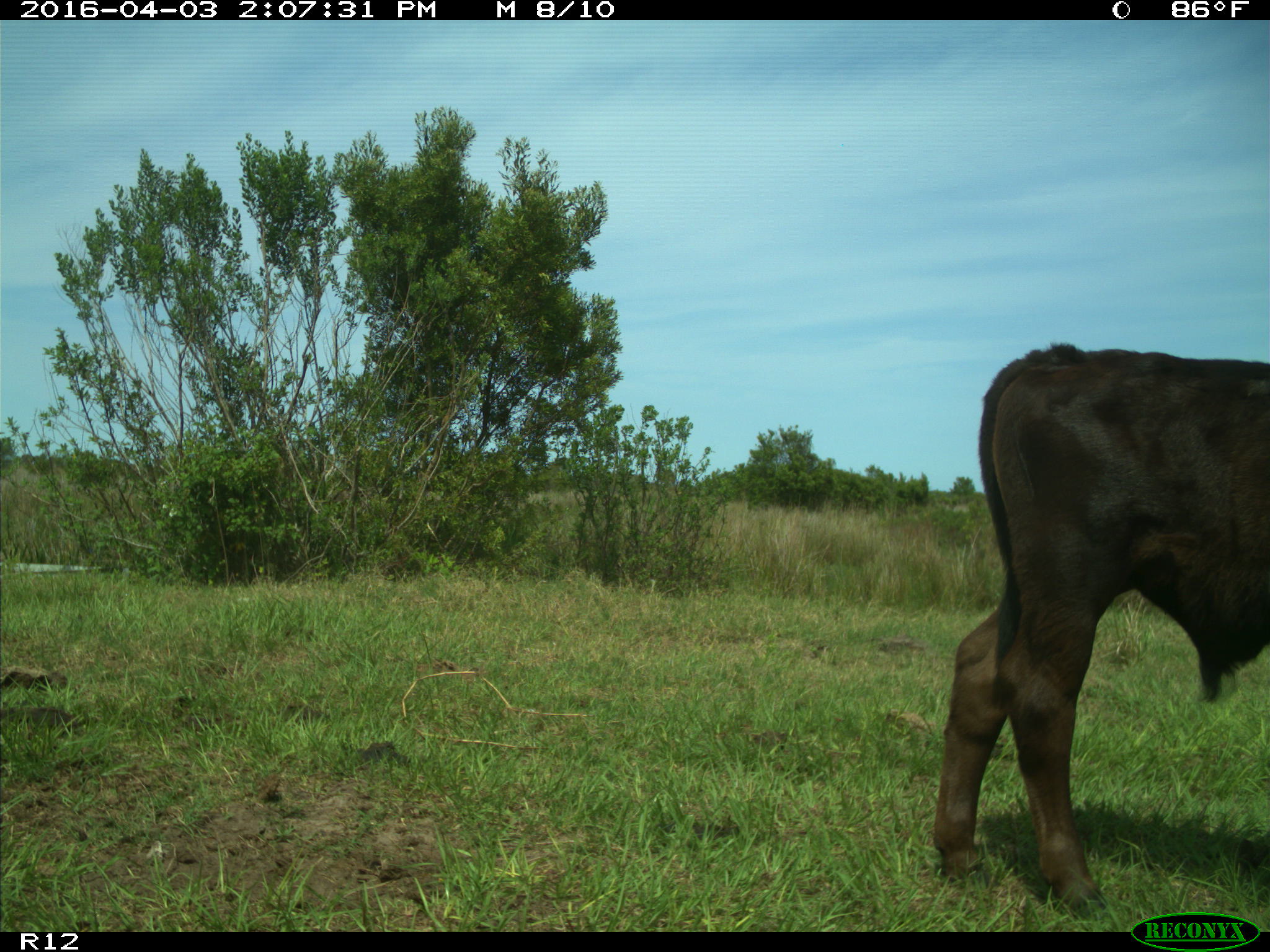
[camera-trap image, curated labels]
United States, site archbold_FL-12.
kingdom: Animalia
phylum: Chordata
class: Mammalia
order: Artiodactyla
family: Bovidae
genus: Bos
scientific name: Bos taurus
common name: domestic cow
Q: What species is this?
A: Bos taurus (domestic cow).